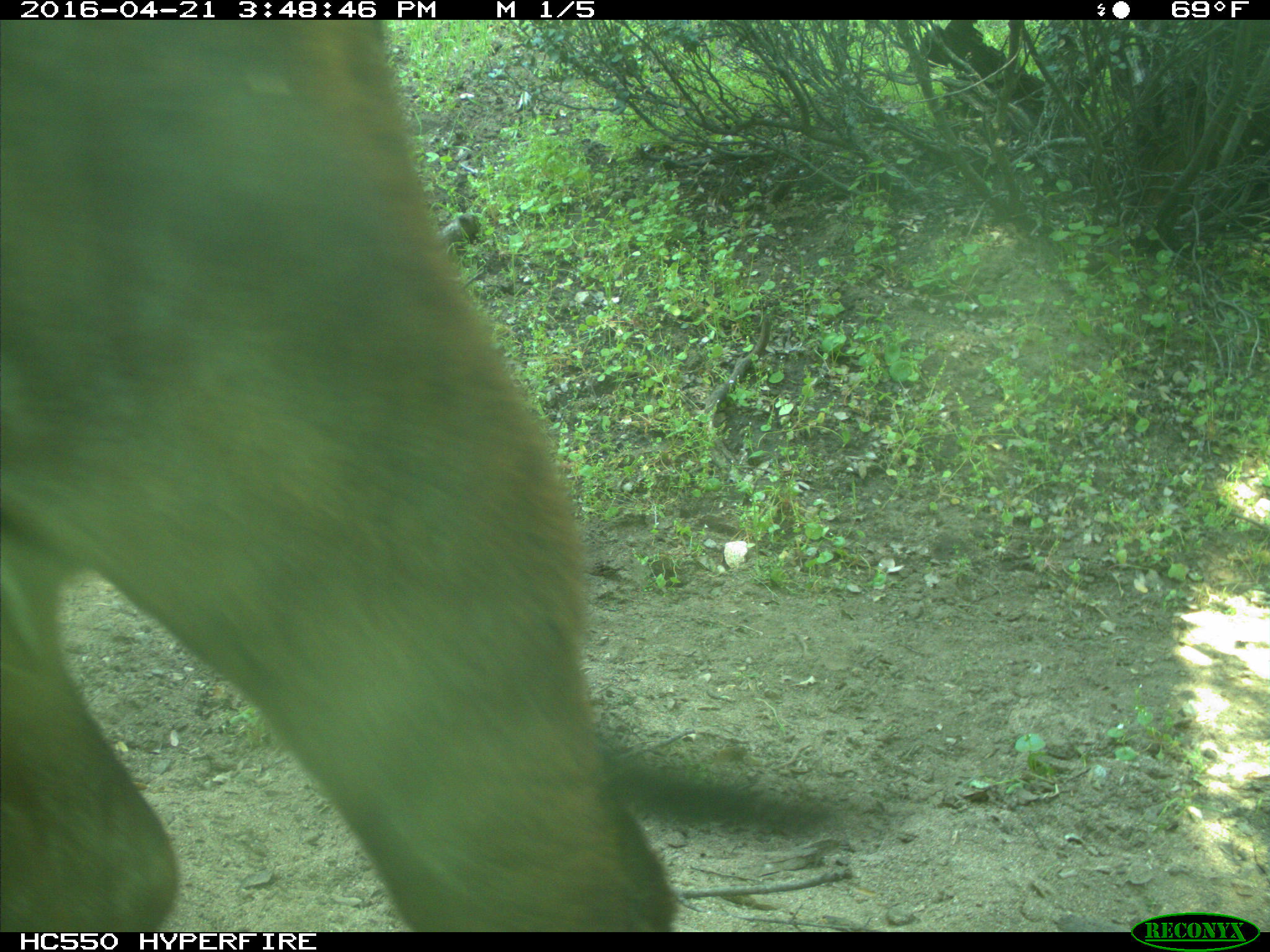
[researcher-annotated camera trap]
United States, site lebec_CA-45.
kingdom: Animalia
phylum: Chordata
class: Mammalia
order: Artiodactyla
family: Bovidae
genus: Bos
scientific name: Bos taurus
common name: domestic cow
Bos taurus (domestic cow).